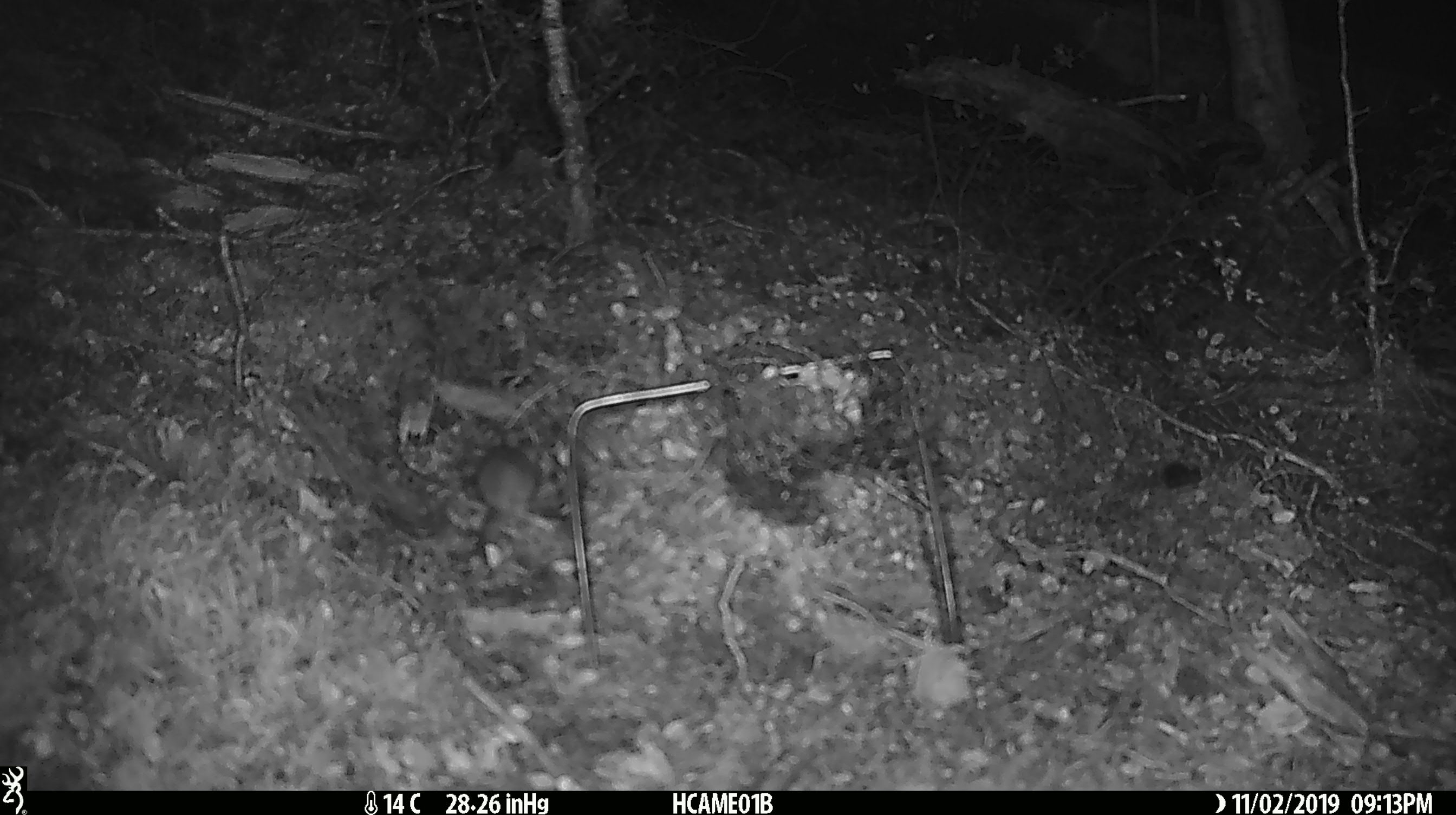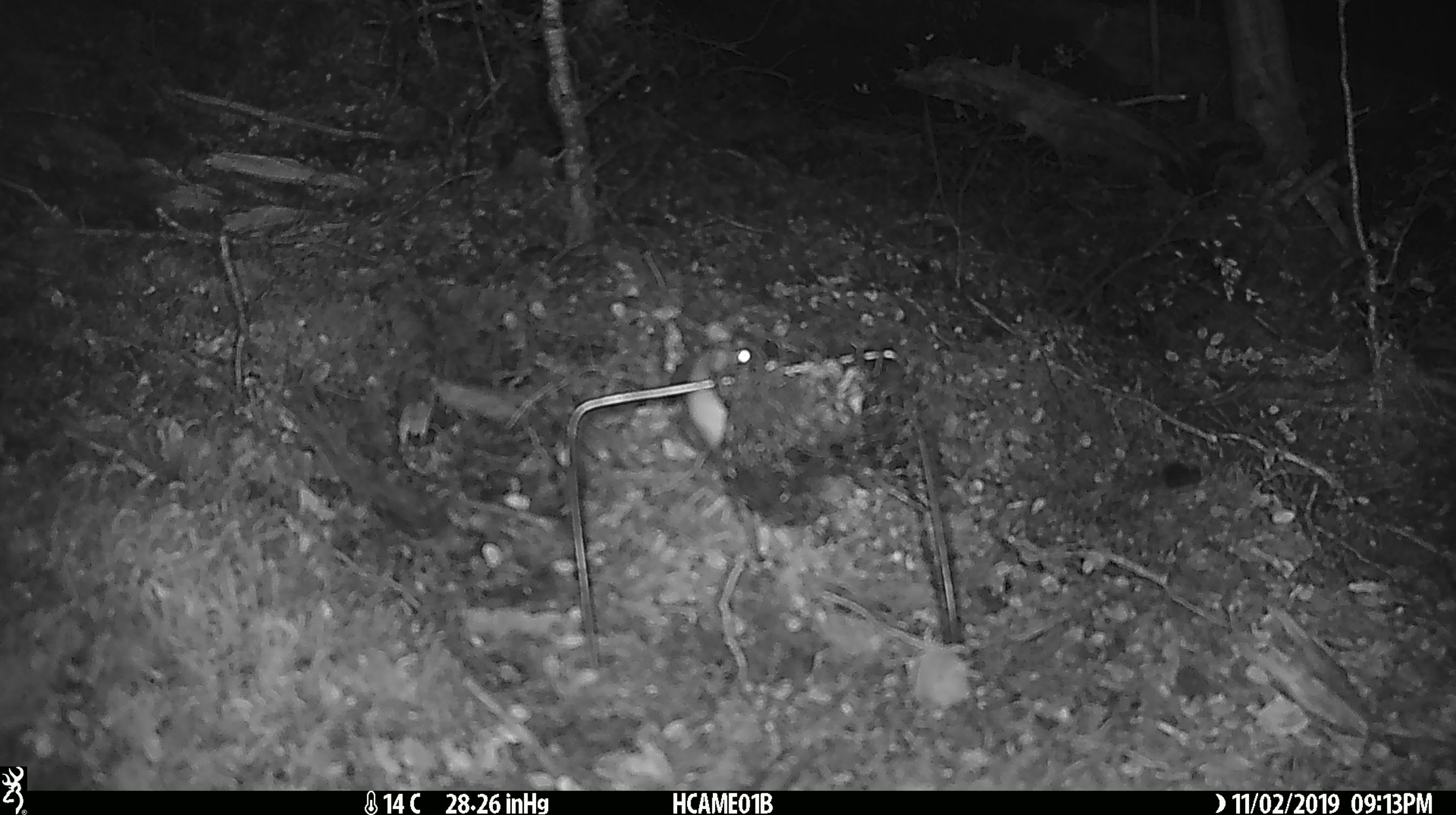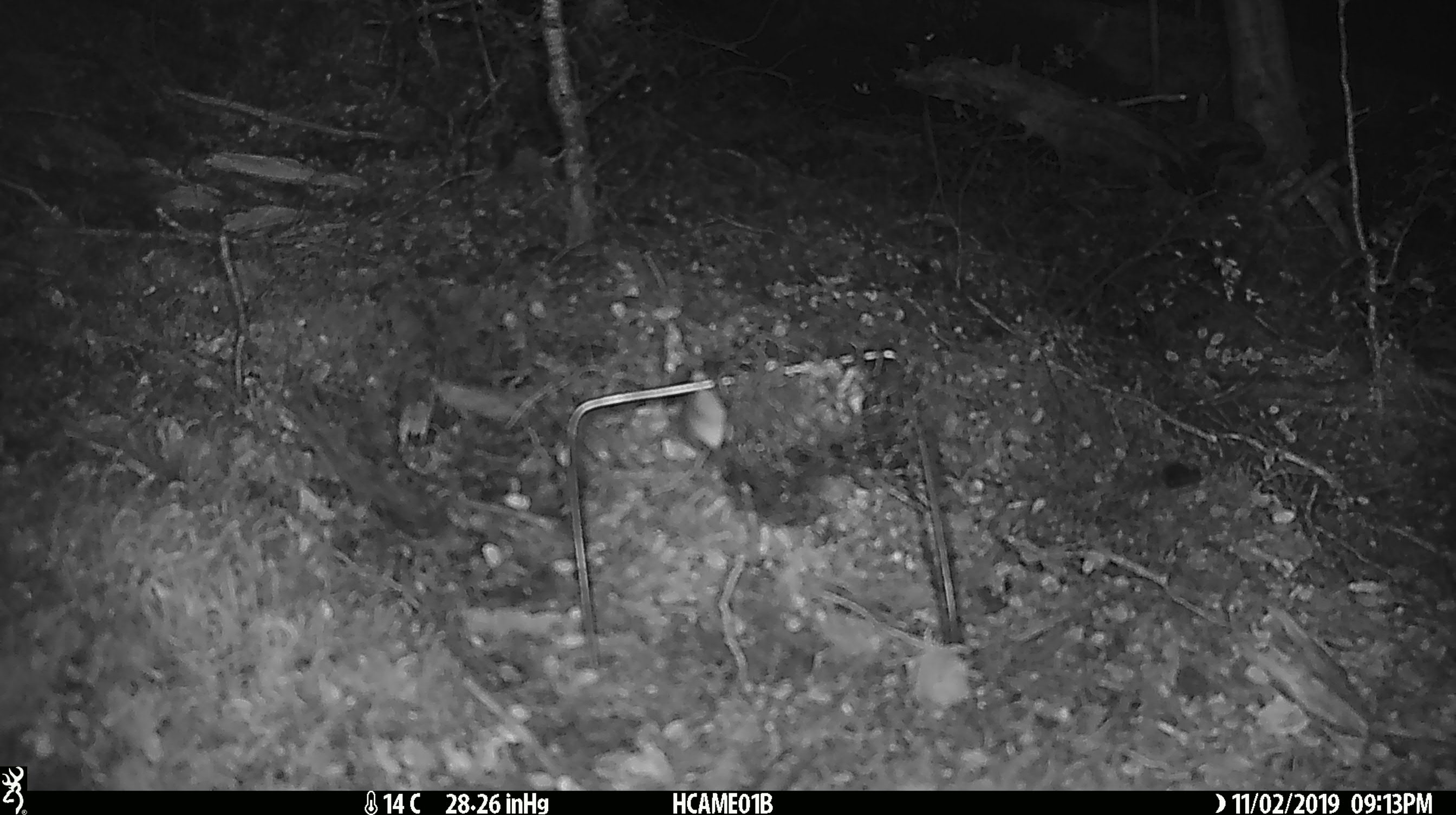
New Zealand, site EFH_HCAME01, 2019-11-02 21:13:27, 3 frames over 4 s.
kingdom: Animalia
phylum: Chordata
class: Mammalia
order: Rodentia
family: Muridae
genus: Mus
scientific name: Mus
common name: mouse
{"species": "mouse (Mus)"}